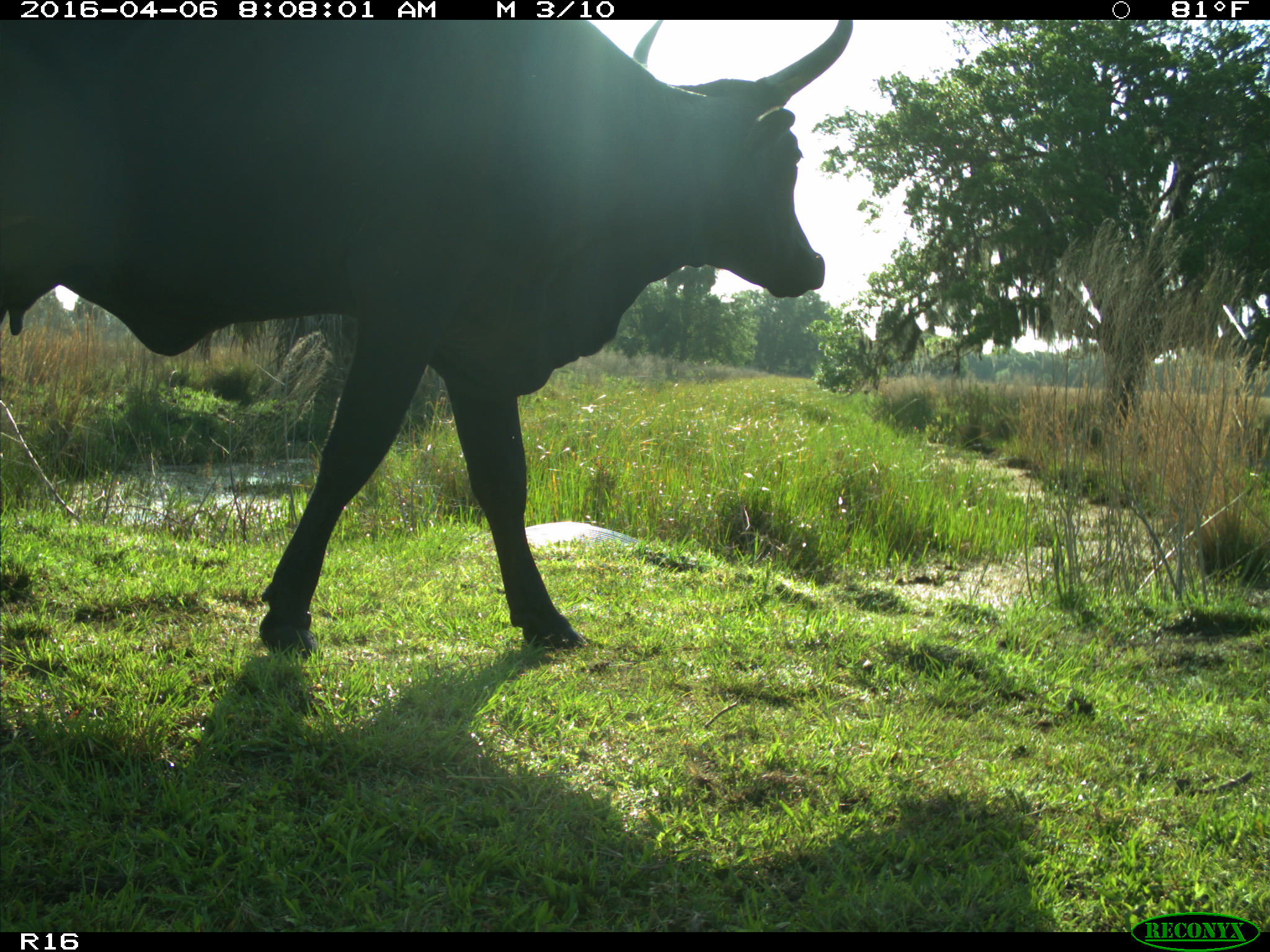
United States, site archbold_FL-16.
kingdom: Animalia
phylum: Chordata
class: Mammalia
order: Artiodactyla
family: Bovidae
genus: Bos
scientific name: Bos taurus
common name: domestic cow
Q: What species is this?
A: Bos taurus (domestic cow).